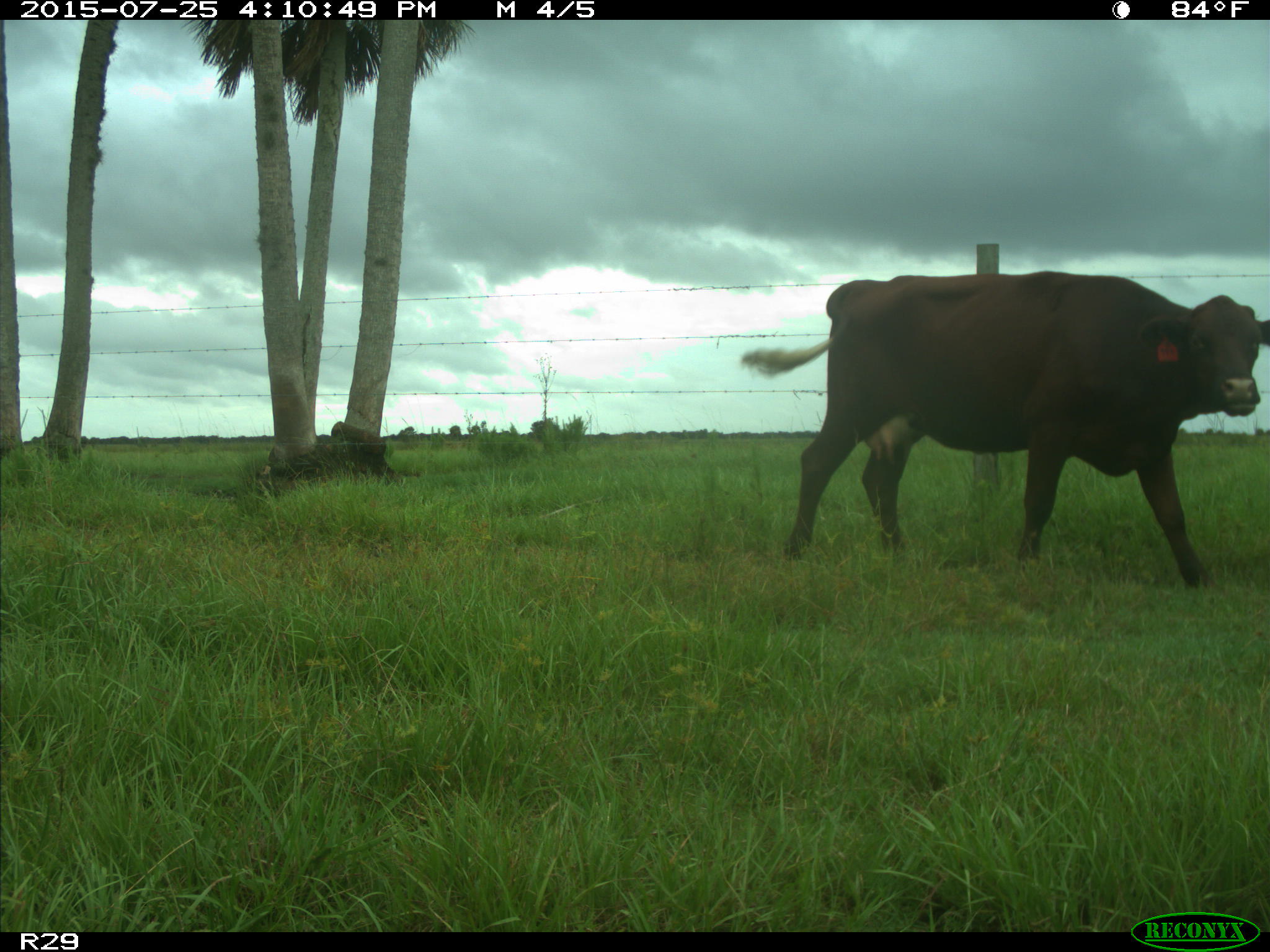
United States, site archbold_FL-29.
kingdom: Animalia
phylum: Chordata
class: Mammalia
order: Artiodactyla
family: Bovidae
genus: Bos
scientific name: Bos taurus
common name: domestic cow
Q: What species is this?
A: Bos taurus (domestic cow).